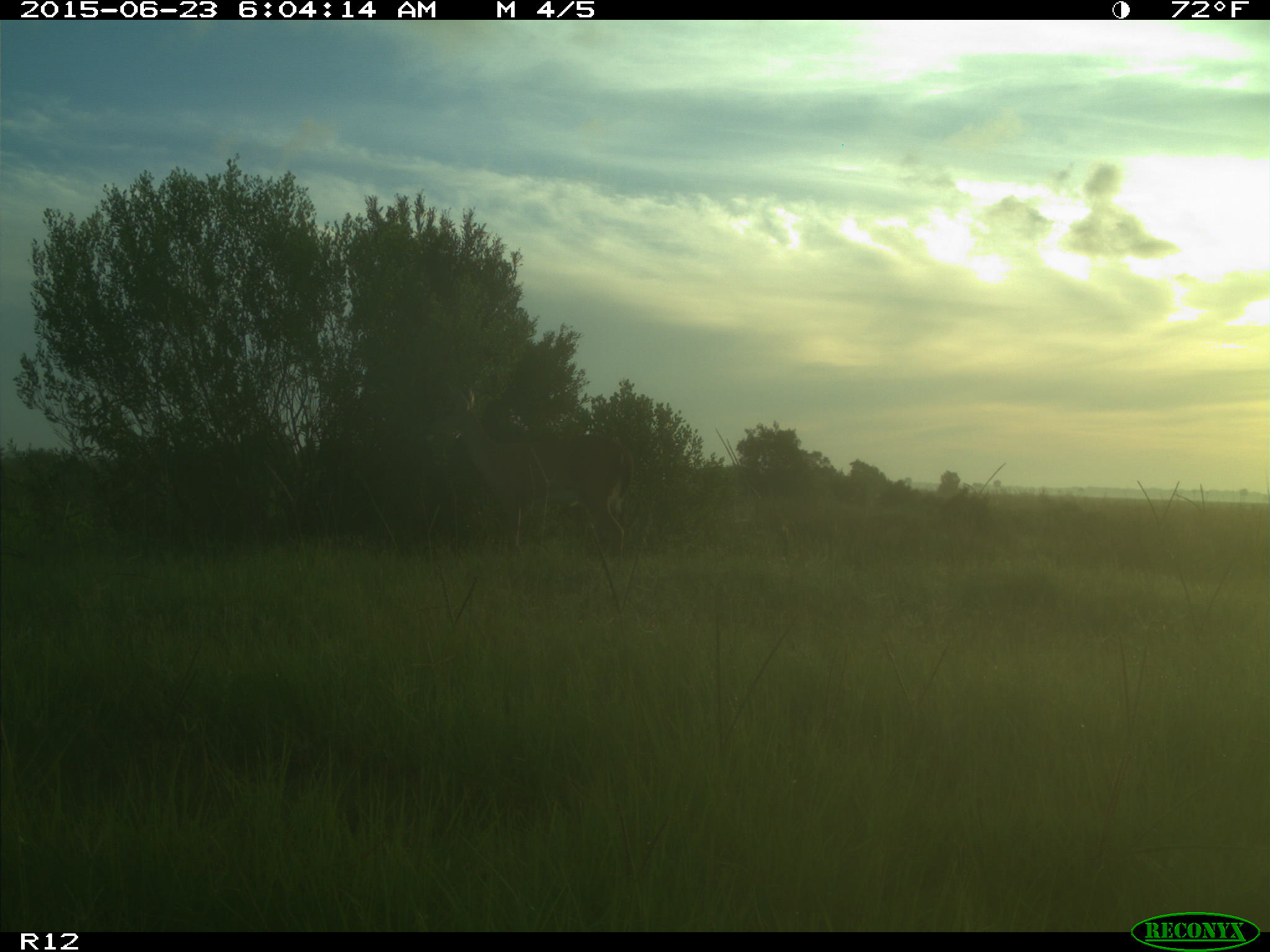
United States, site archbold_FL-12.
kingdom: Animalia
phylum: Chordata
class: Mammalia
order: Artiodactyla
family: Cervidae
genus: Odocoileus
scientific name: Odocoileus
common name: deer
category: unidentified deer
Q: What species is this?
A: Unidentified deer (deer) (Odocoileus).